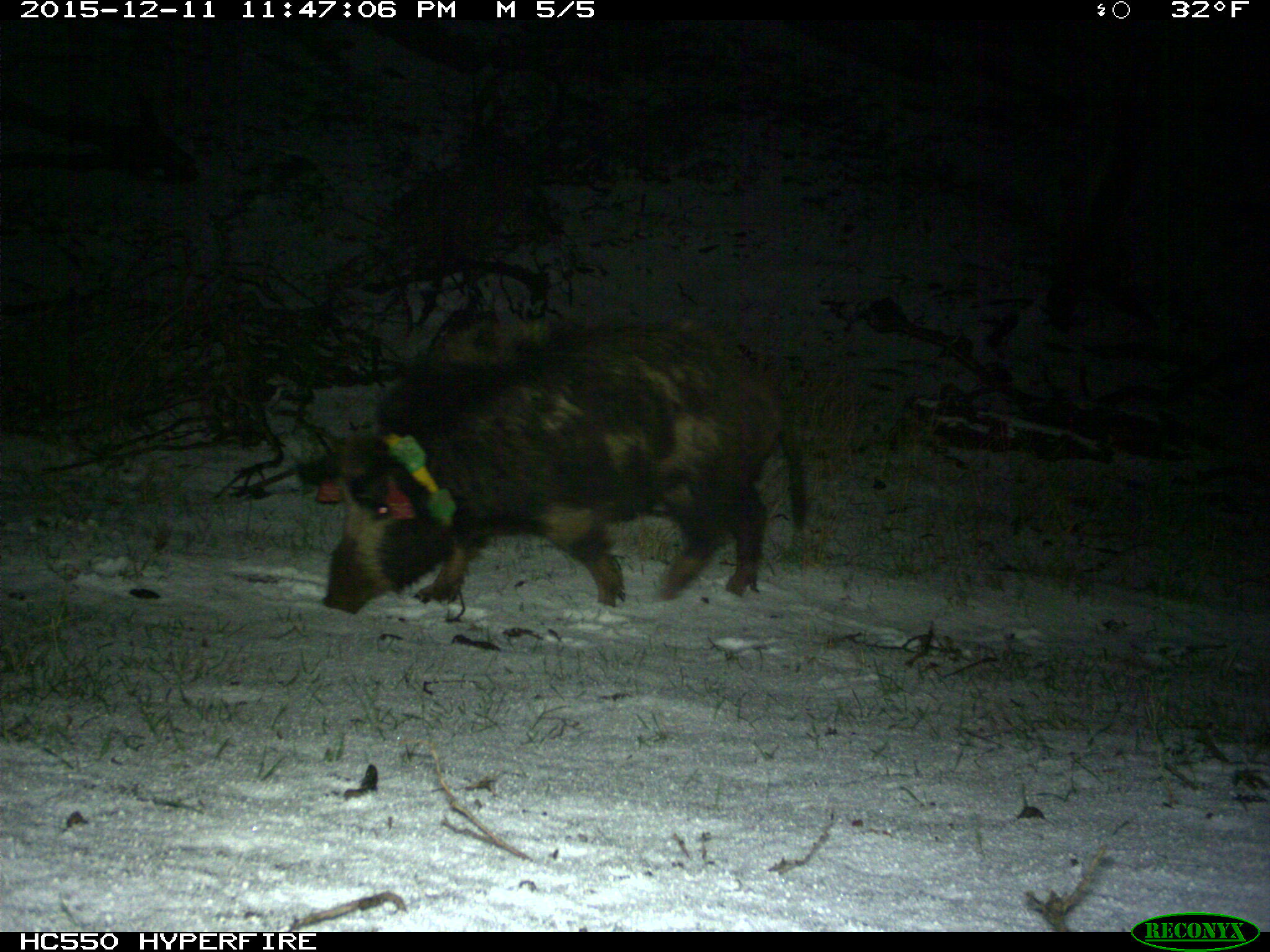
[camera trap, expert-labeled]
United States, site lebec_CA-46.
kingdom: Animalia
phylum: Chordata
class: Mammalia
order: Artiodactyla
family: Suidae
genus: Sus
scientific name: Sus scrofa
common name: wild boar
Sus scrofa (wild boar).